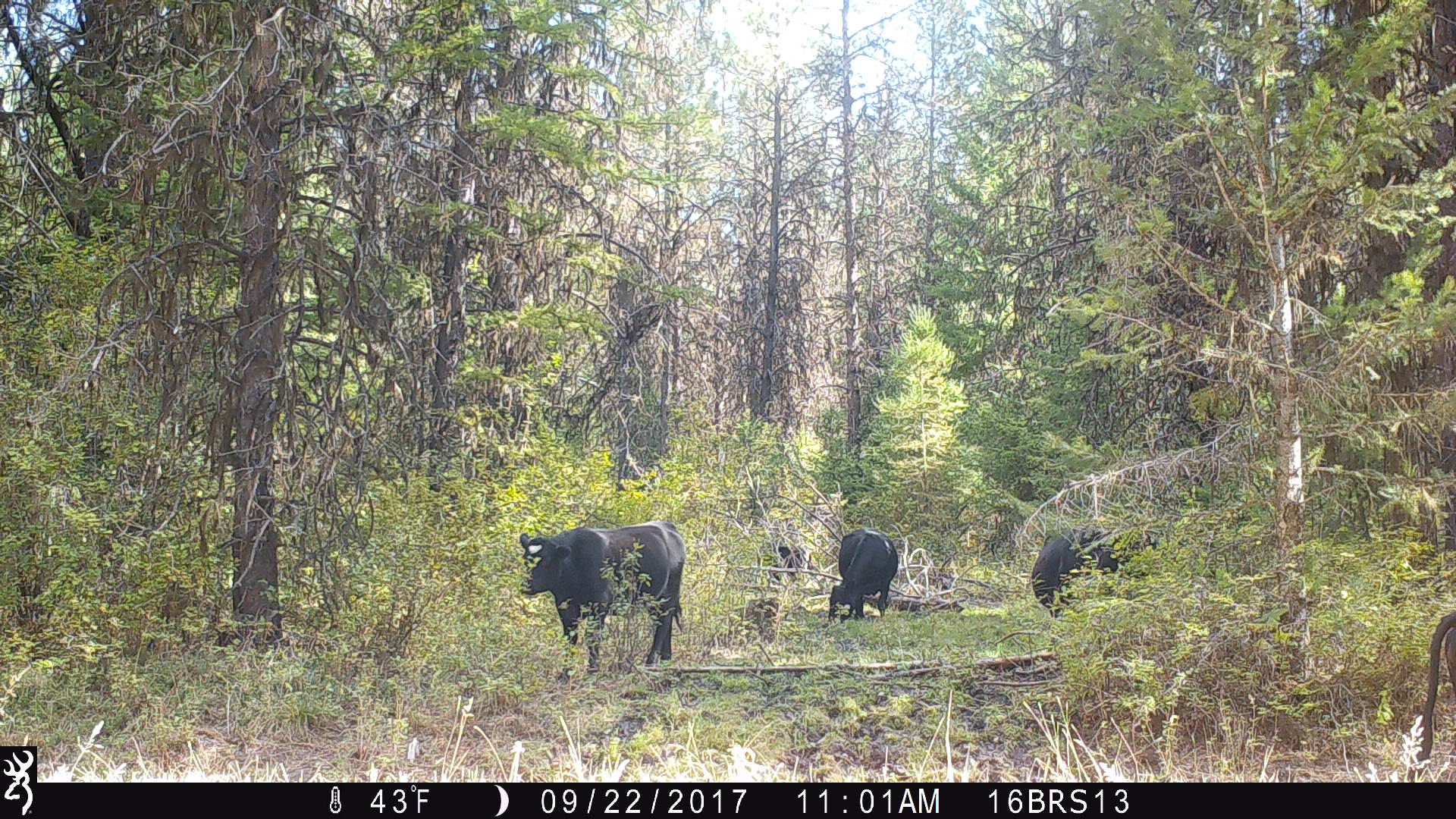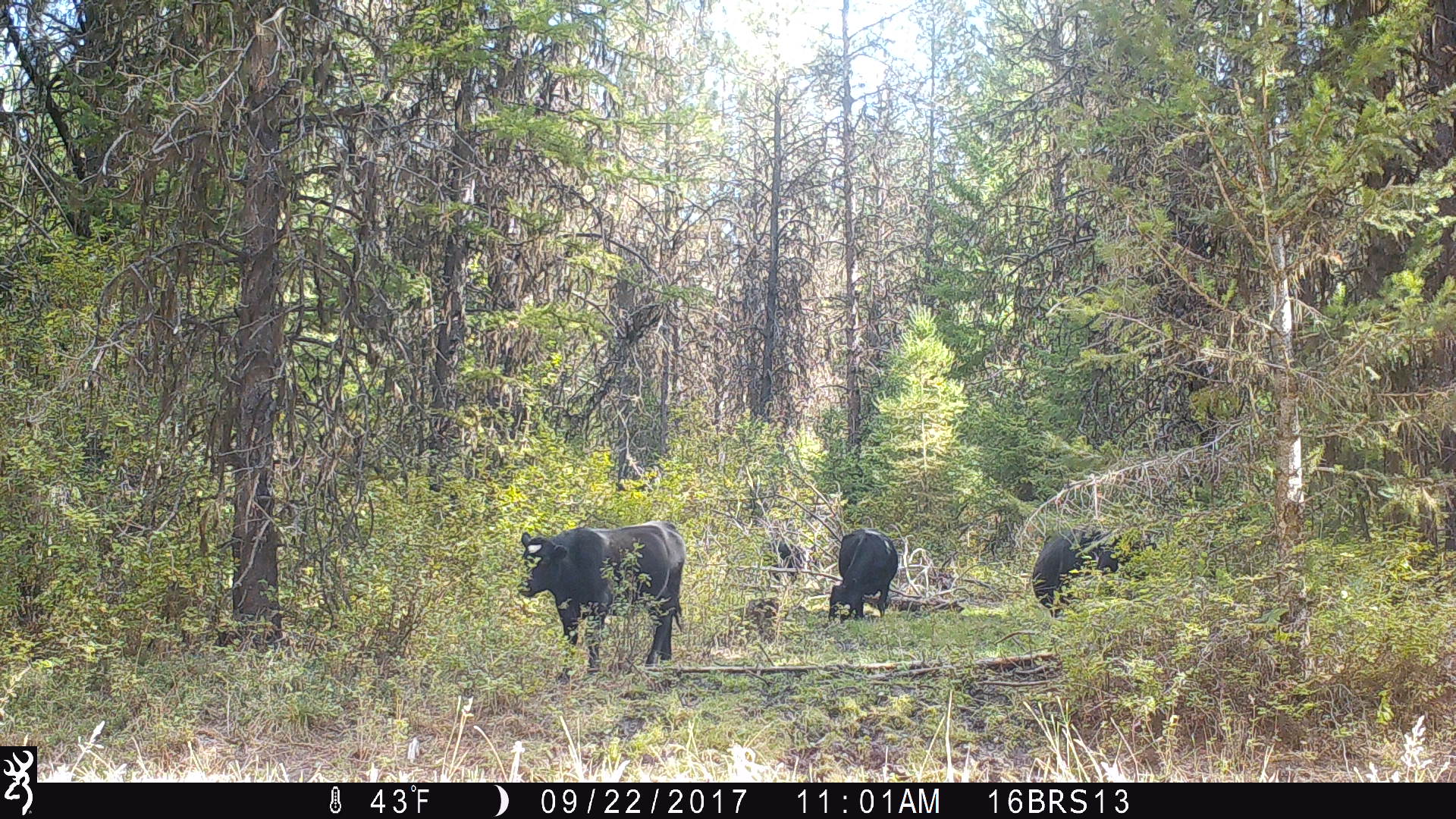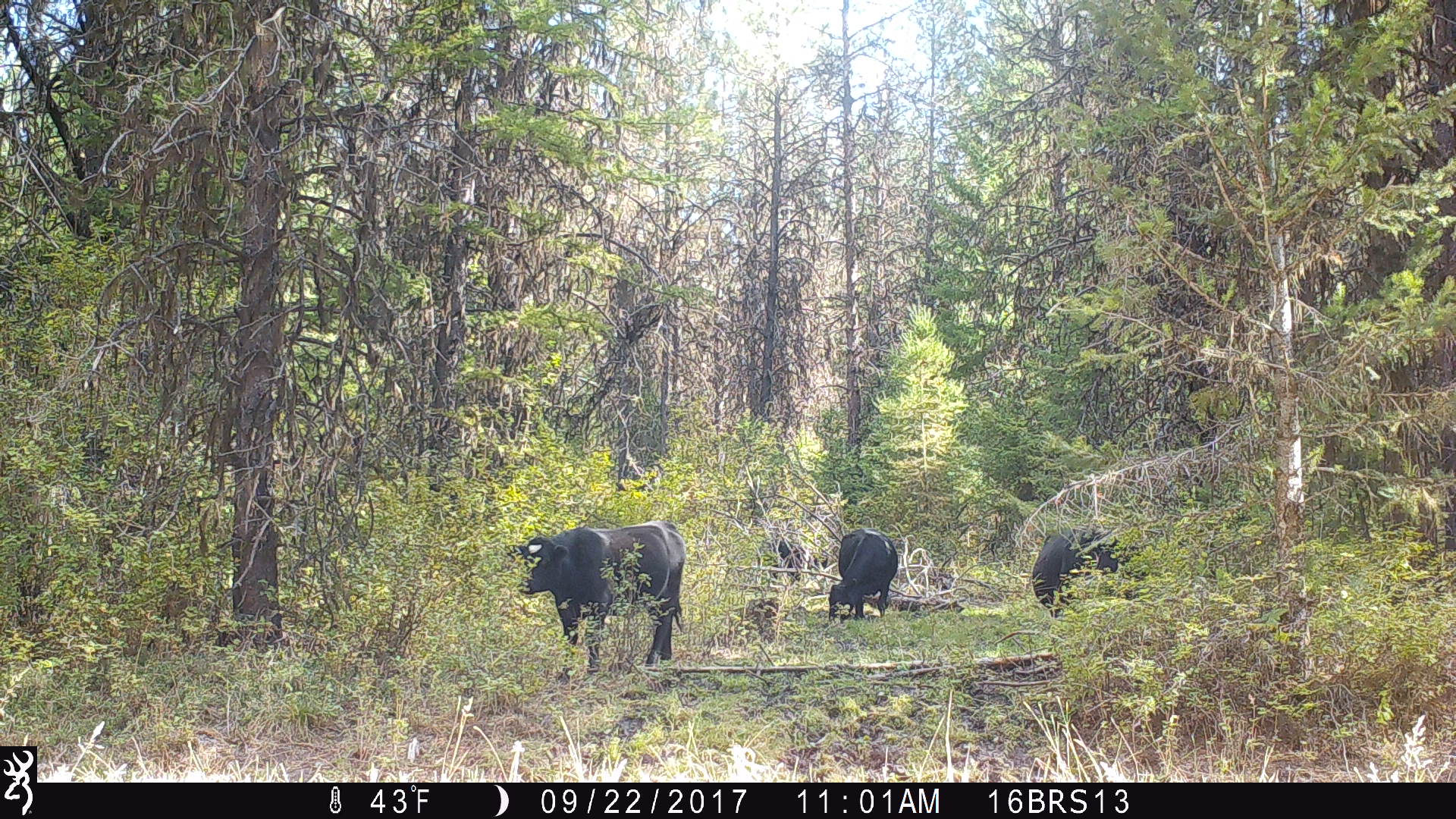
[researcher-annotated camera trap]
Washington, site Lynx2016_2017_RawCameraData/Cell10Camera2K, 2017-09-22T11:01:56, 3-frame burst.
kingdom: Animalia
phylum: Chordata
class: Mammalia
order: Artiodactyla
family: Bovidae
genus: Bos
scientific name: Bos taurus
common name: domestic cattle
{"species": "domestic cattle (Bos taurus)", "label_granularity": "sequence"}